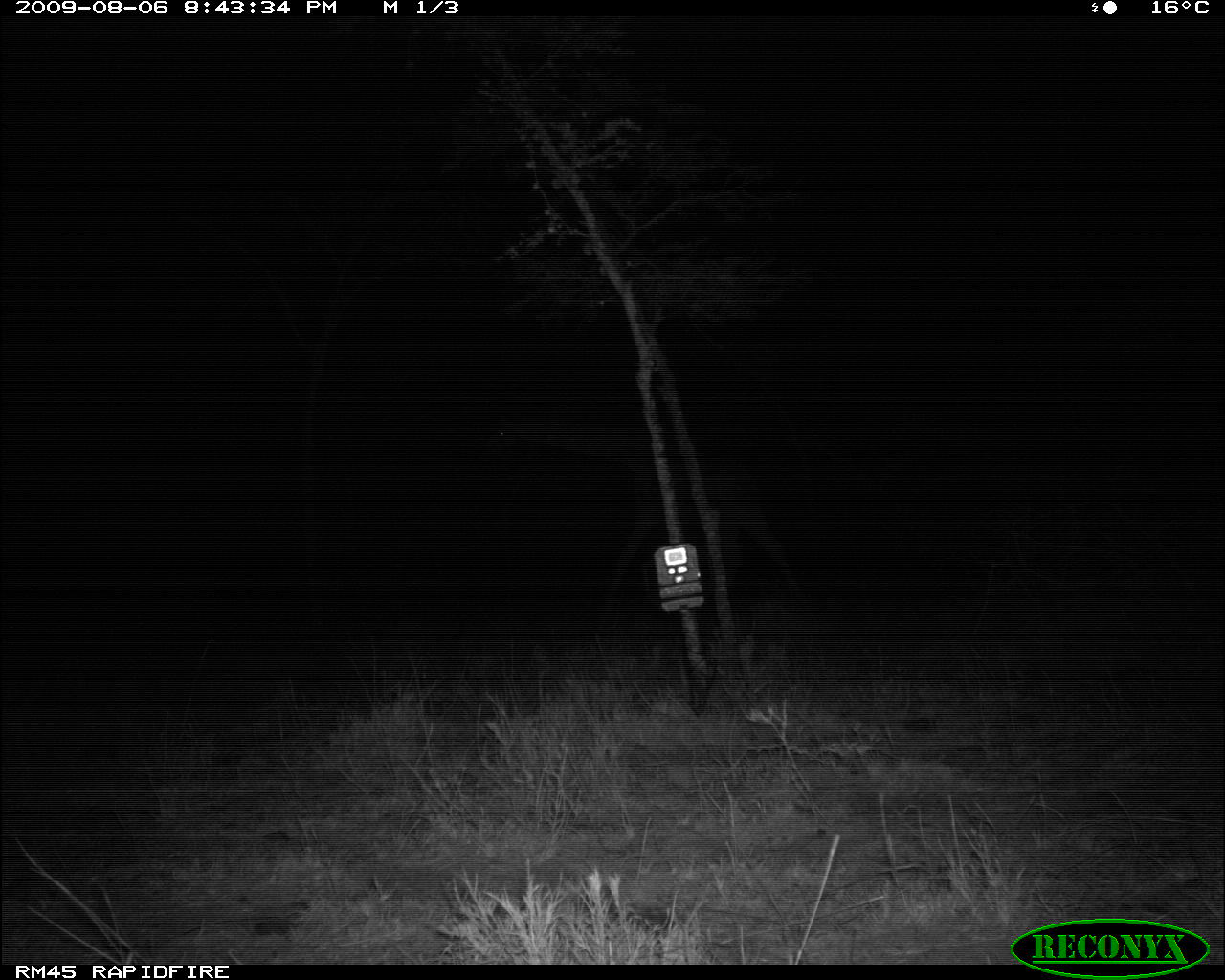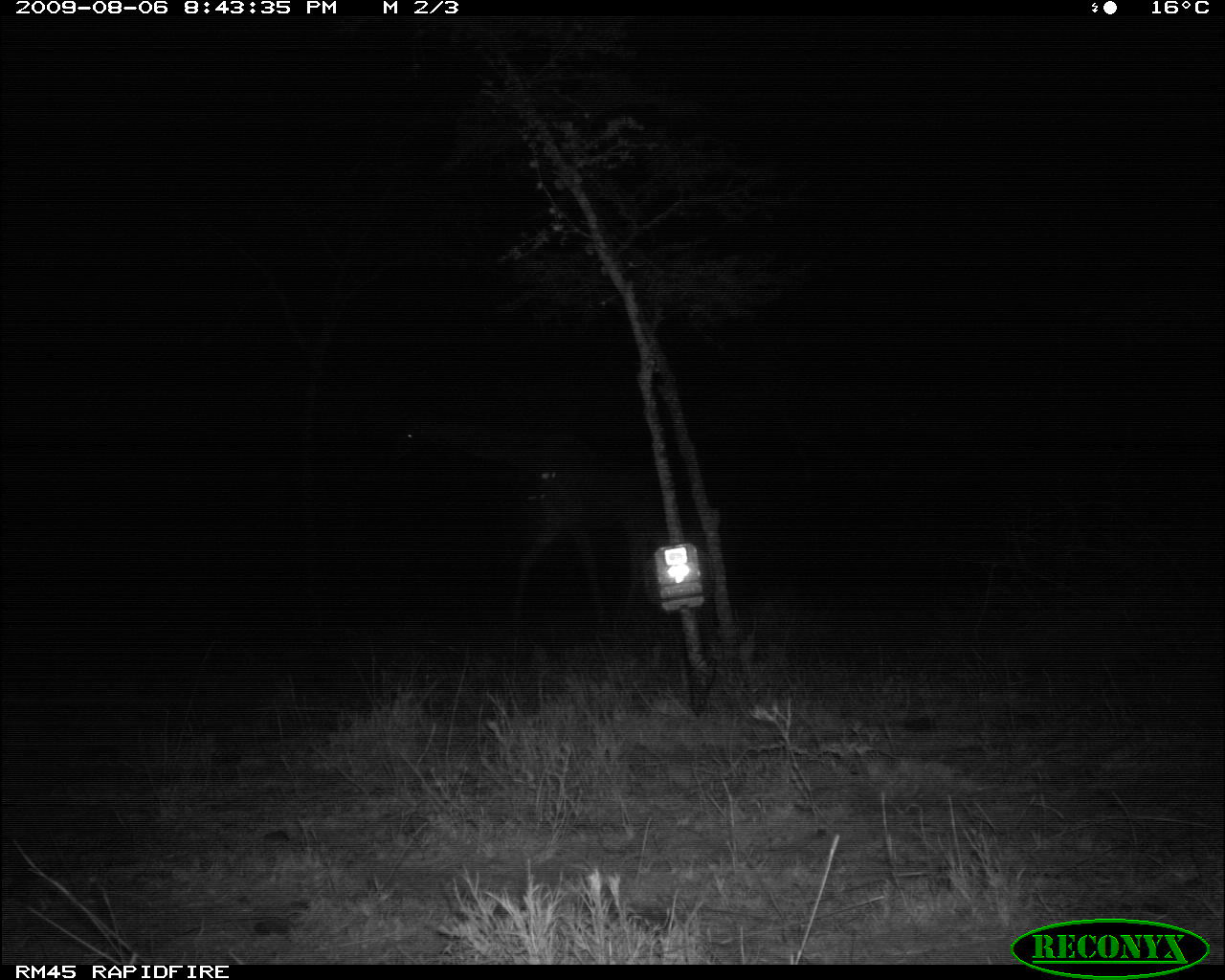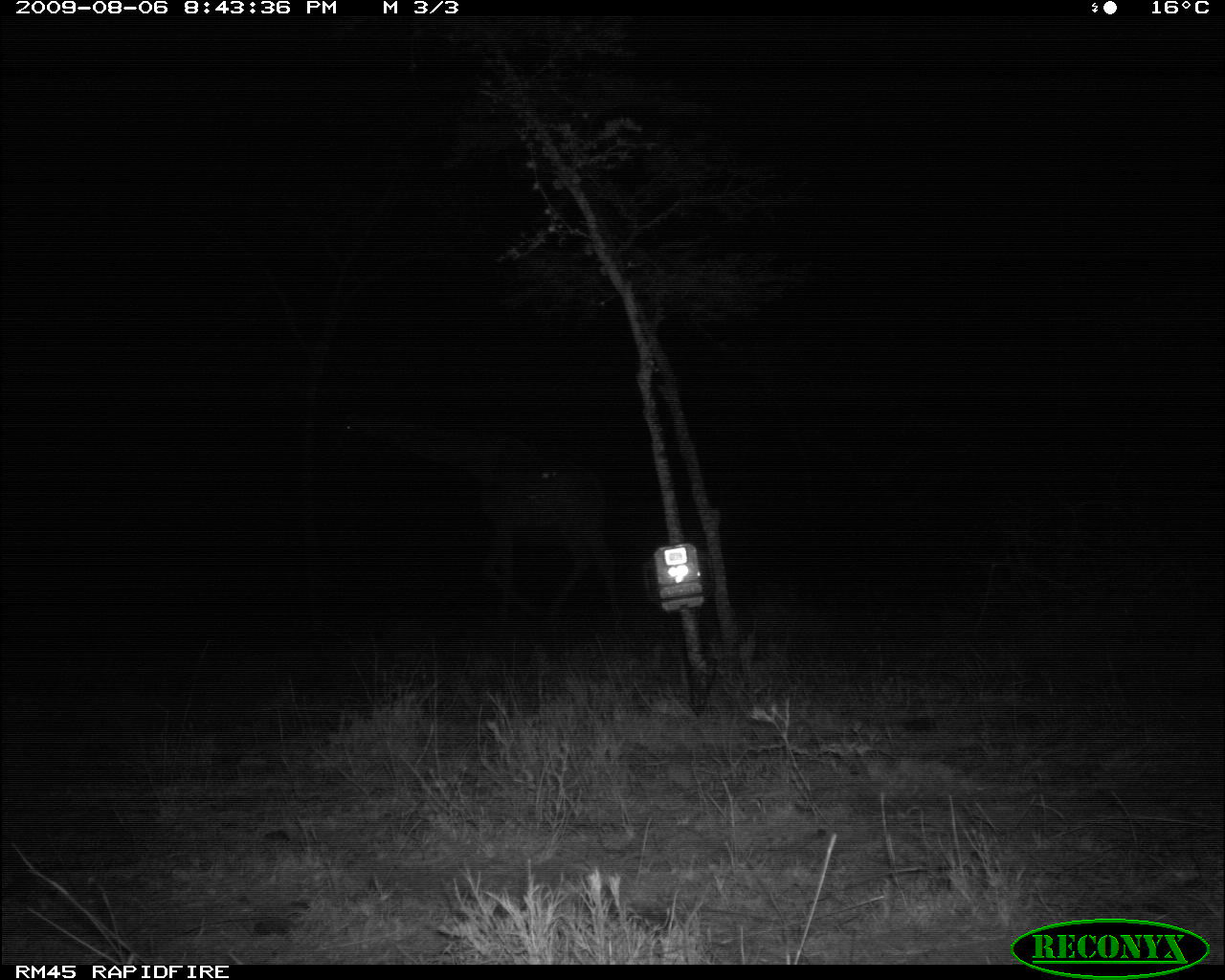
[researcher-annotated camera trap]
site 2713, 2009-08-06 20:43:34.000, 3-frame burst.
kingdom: Animalia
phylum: Chordata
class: Mammalia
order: Artiodactyla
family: Giraffidae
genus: Giraffa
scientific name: Giraffa camelopardalis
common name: giraffe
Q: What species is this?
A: Giraffa camelopardalis (giraffe).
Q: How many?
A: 1.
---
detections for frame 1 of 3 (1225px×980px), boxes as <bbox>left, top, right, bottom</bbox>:
giraffa camelopardalis: <bbox>482, 415, 796, 612</bbox>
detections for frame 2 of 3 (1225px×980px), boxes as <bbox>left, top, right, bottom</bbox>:
giraffa camelopardalis: <bbox>387, 413, 672, 624</bbox>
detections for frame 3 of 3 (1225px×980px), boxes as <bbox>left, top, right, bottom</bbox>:
giraffa camelopardalis: <bbox>336, 411, 620, 612</bbox>